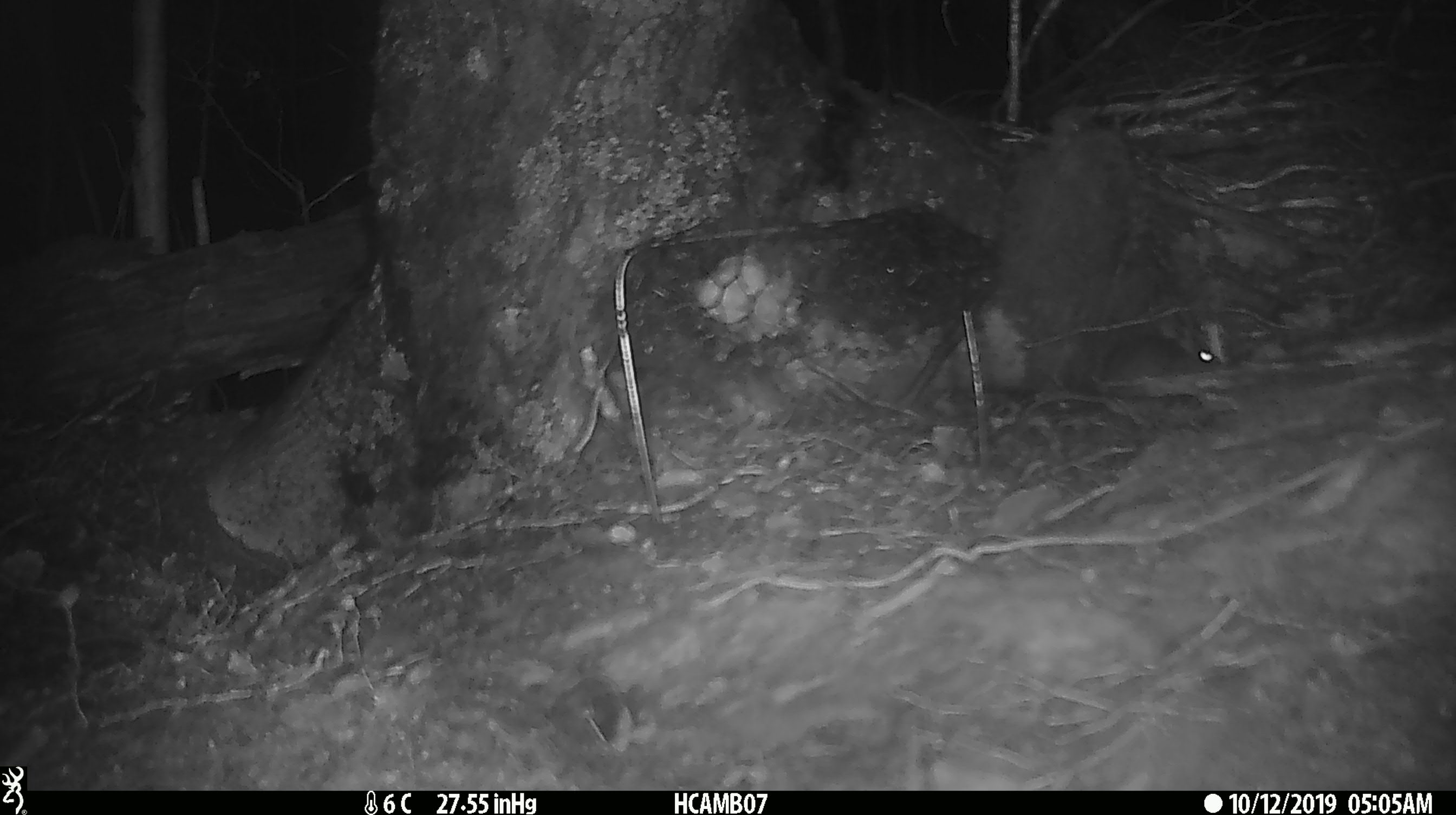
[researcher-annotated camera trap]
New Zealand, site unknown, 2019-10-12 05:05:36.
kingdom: Animalia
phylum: Chordata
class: Mammalia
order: Rodentia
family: Muridae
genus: Mus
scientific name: Mus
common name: mouse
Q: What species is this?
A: Mouse (Mus).